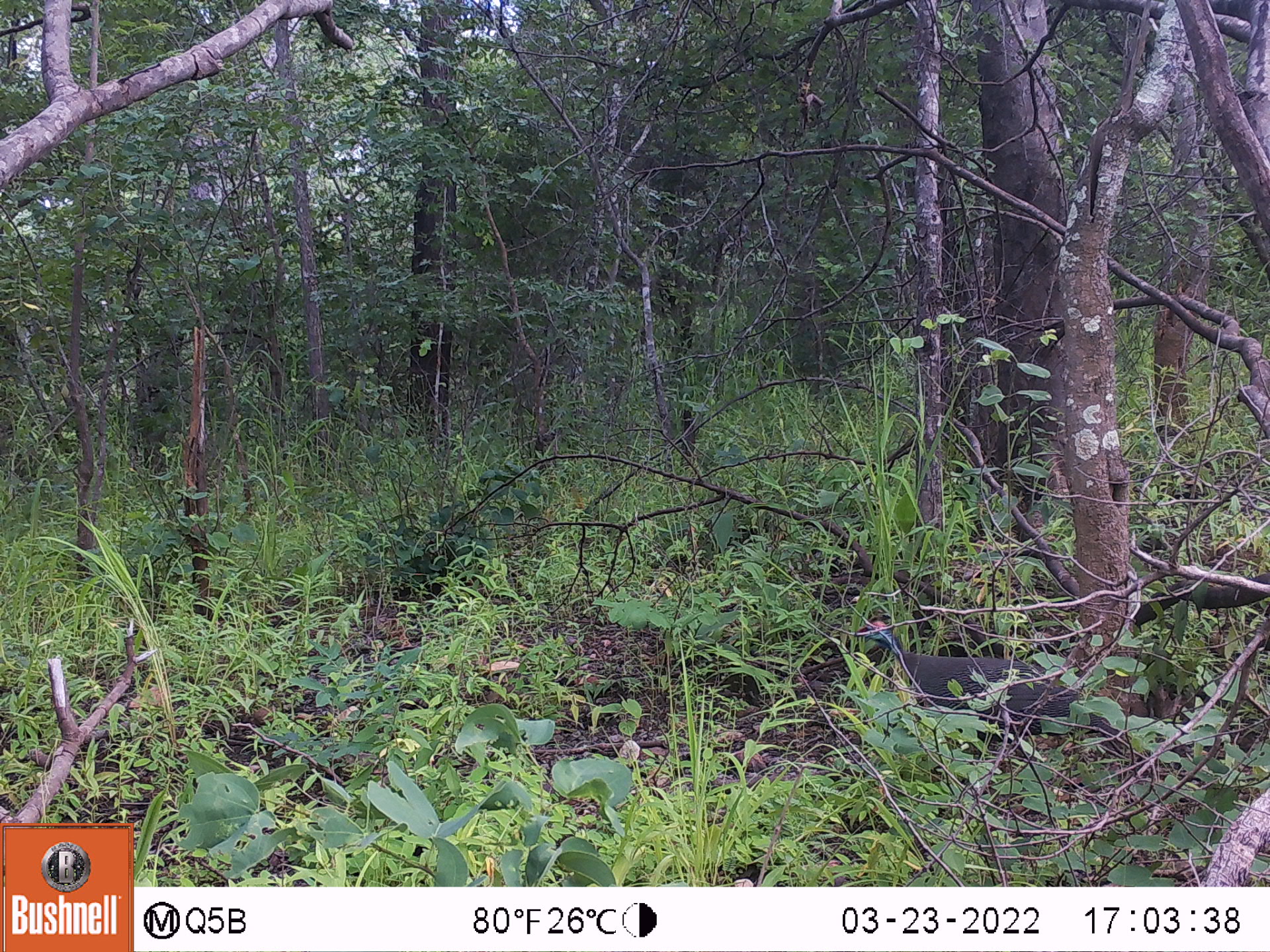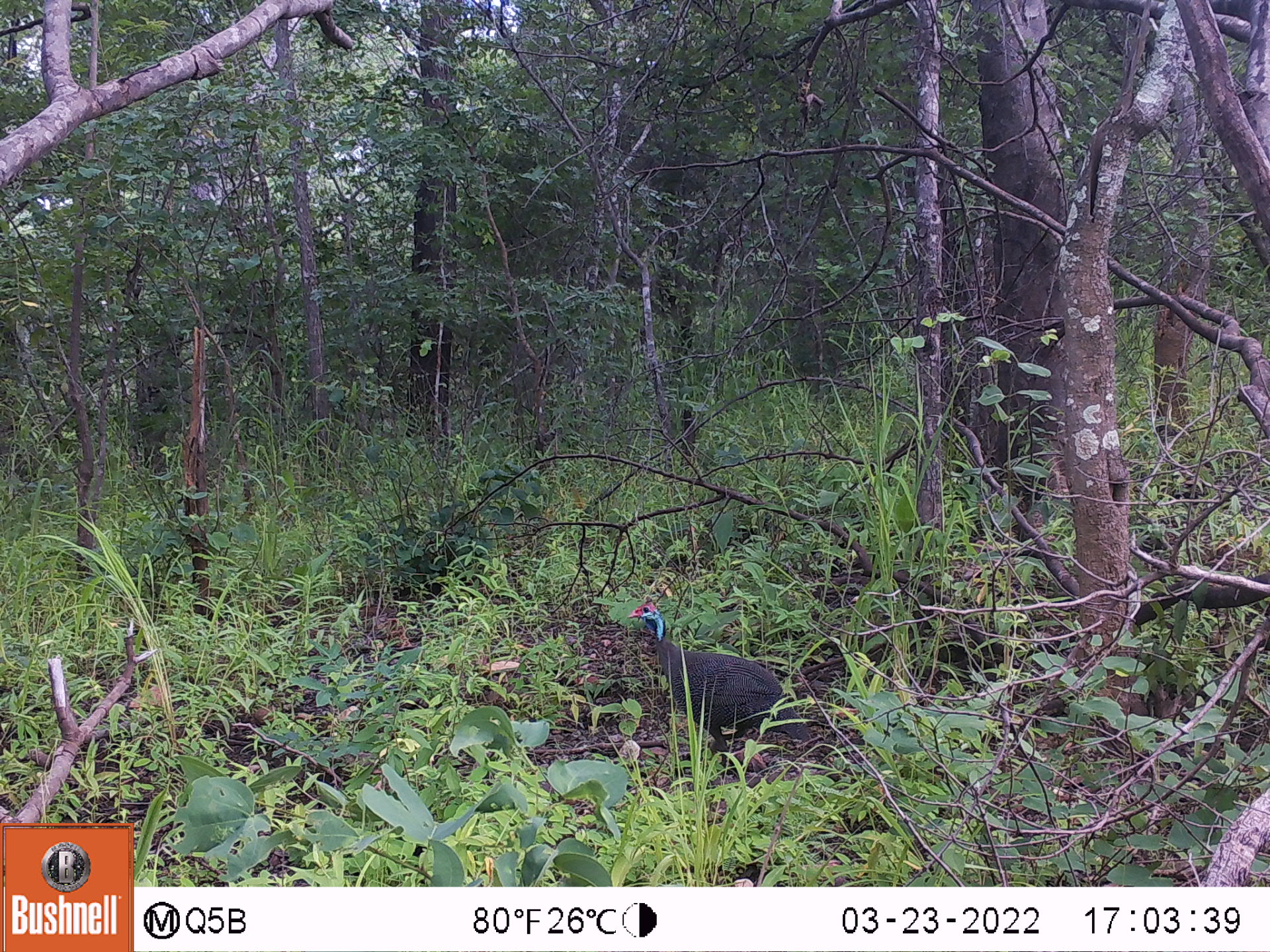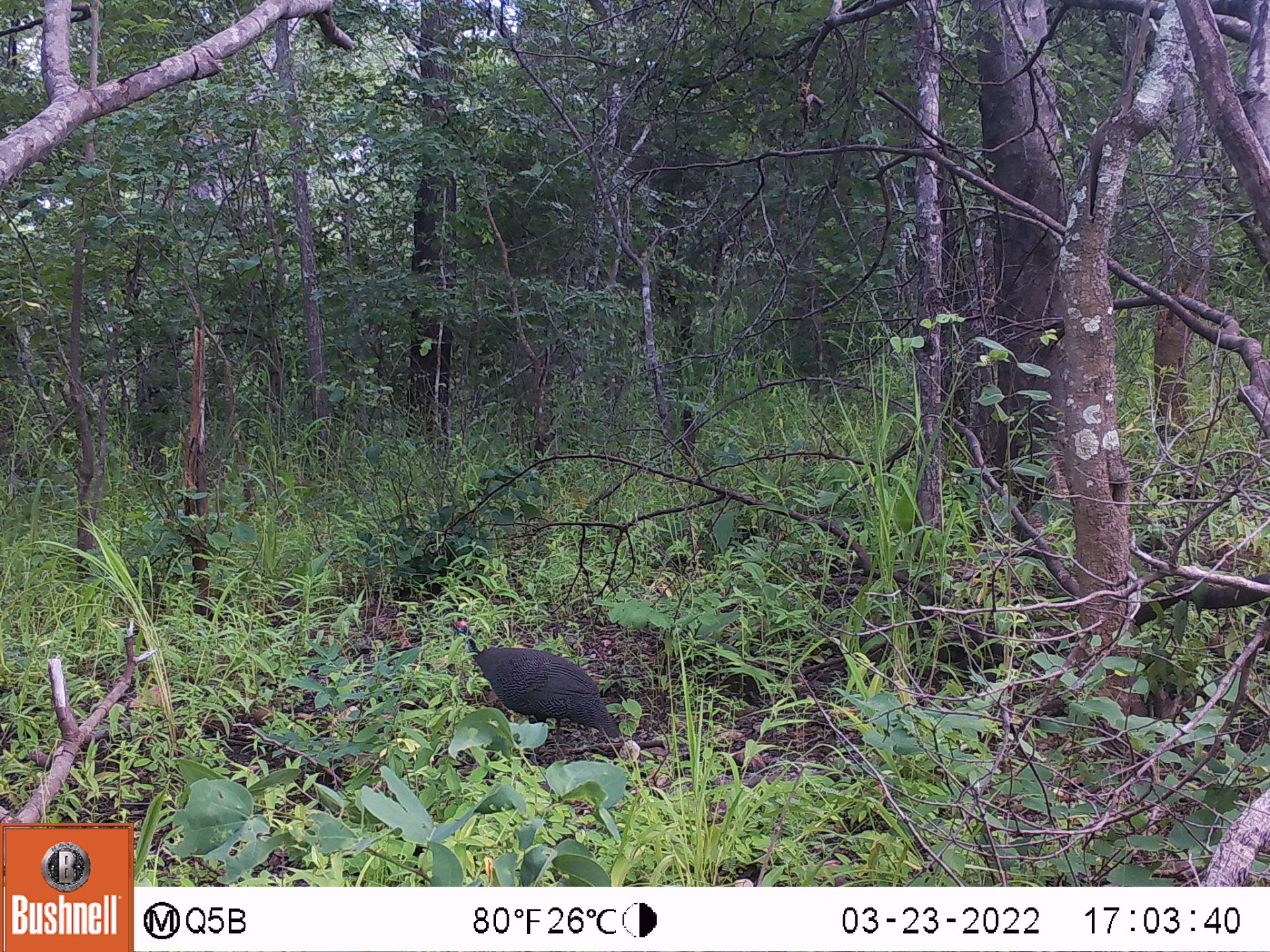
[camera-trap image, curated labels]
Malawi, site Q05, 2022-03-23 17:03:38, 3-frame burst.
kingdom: Animalia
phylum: Chordata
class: Aves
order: Galliformes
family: Numididae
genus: Numida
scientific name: Numida meleagris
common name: helmeted guineafowl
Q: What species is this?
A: Helmeted guineafowl (Numida meleagris).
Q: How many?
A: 1.